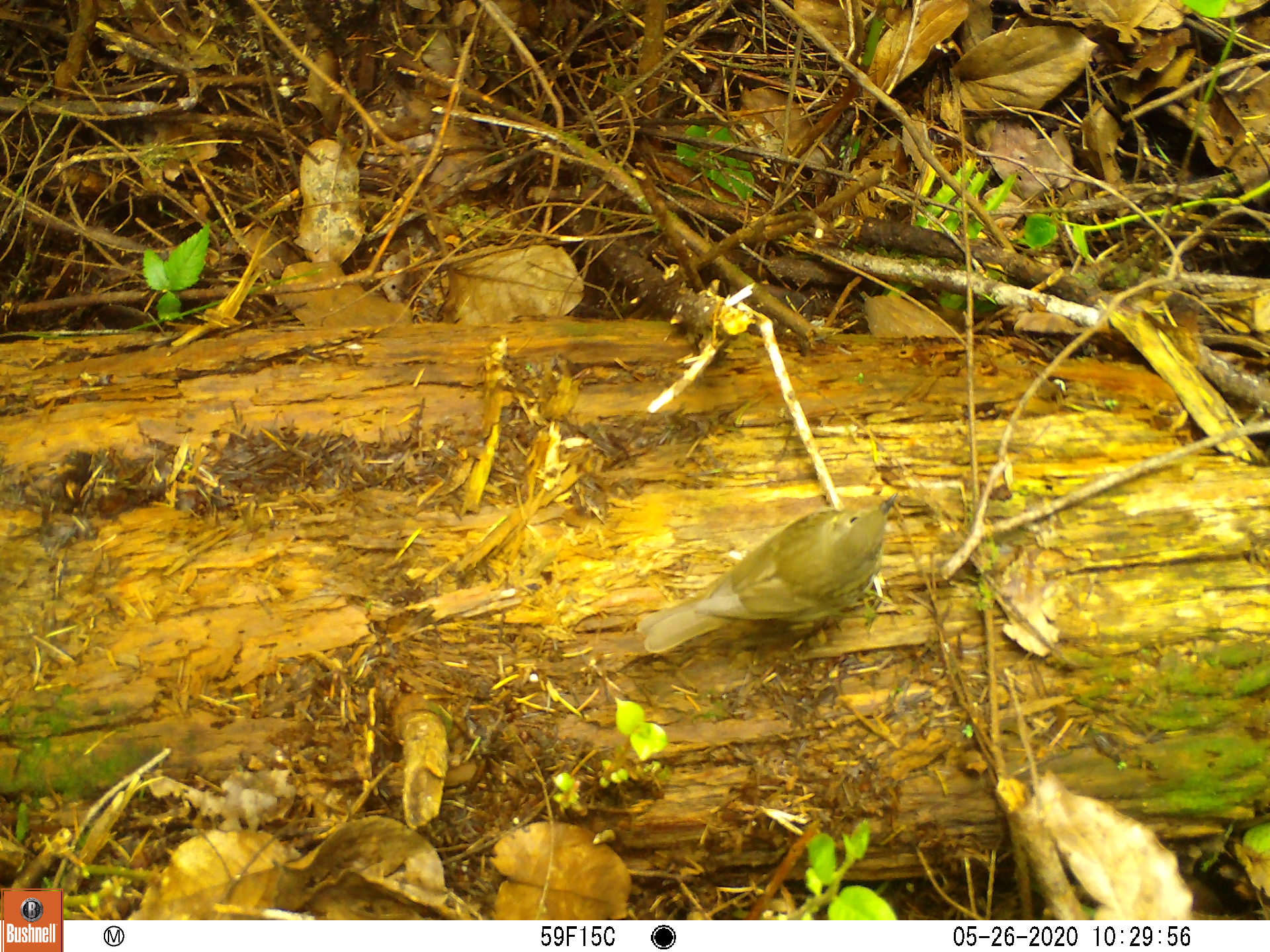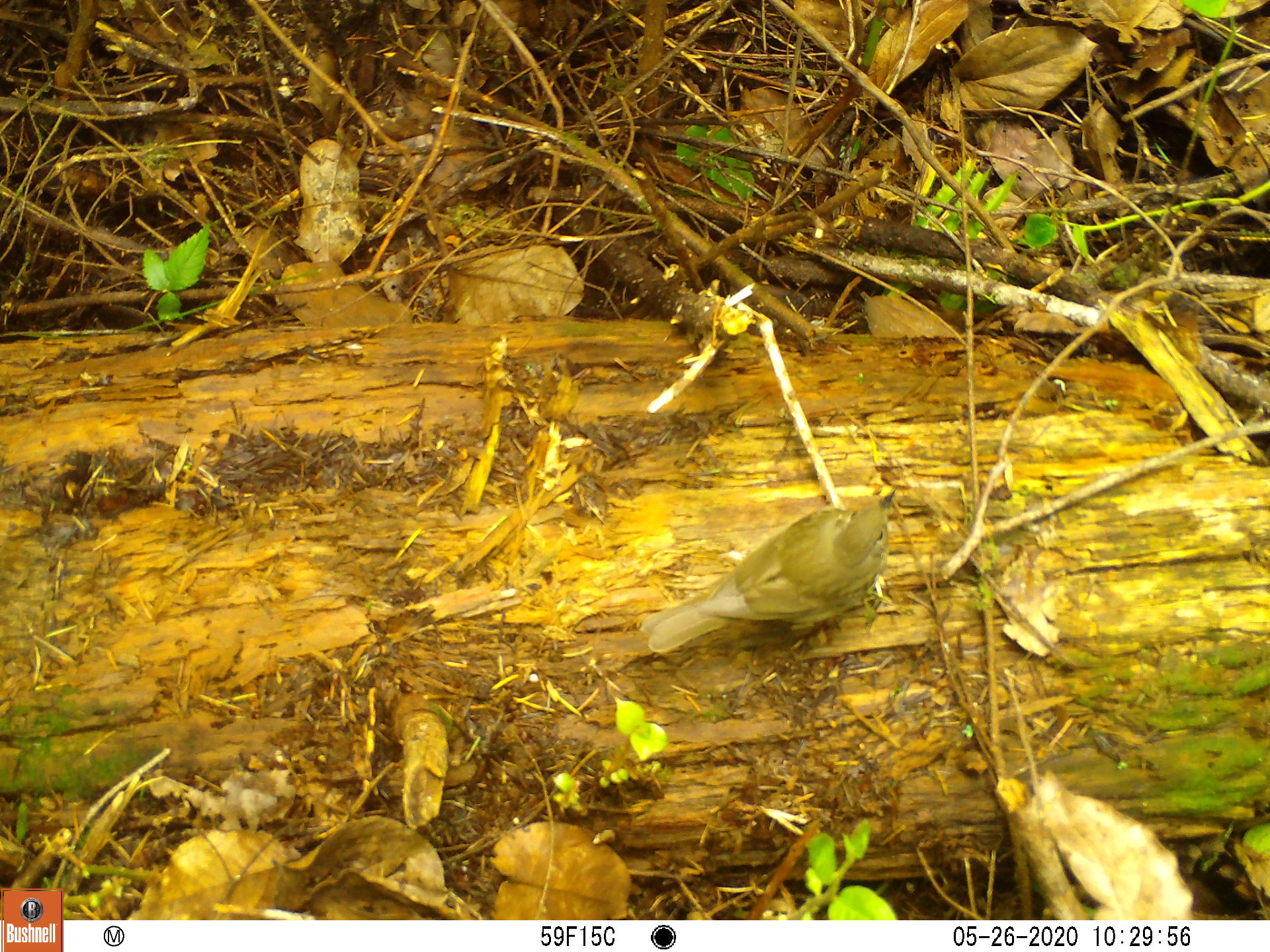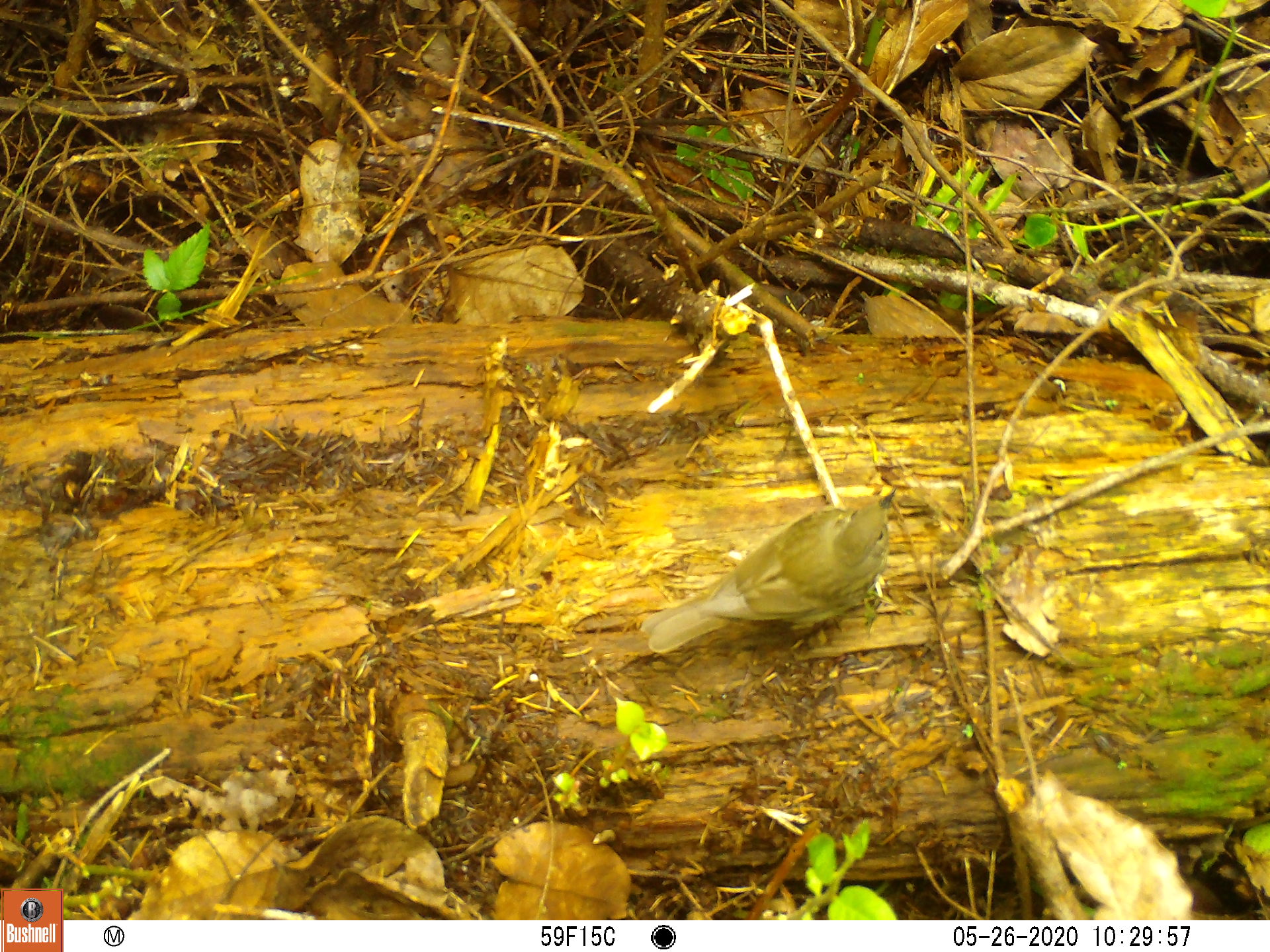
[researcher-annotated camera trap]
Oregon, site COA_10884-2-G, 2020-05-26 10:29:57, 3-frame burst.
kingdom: Animalia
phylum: Chordata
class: Aves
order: Passeriformes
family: Turdidae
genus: Catharus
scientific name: Catharus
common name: brown thrushes and nightingale-thrushes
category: catharus species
Catharus species (brown thrushes and nightingale-thrushes) (Catharus).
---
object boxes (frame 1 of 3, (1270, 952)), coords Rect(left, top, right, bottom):
catharus species: Rect(637, 485, 902, 660)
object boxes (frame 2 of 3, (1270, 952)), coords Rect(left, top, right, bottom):
catharus species: Rect(642, 481, 897, 654)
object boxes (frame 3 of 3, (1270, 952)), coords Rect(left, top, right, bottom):
catharus species: Rect(638, 485, 898, 656)